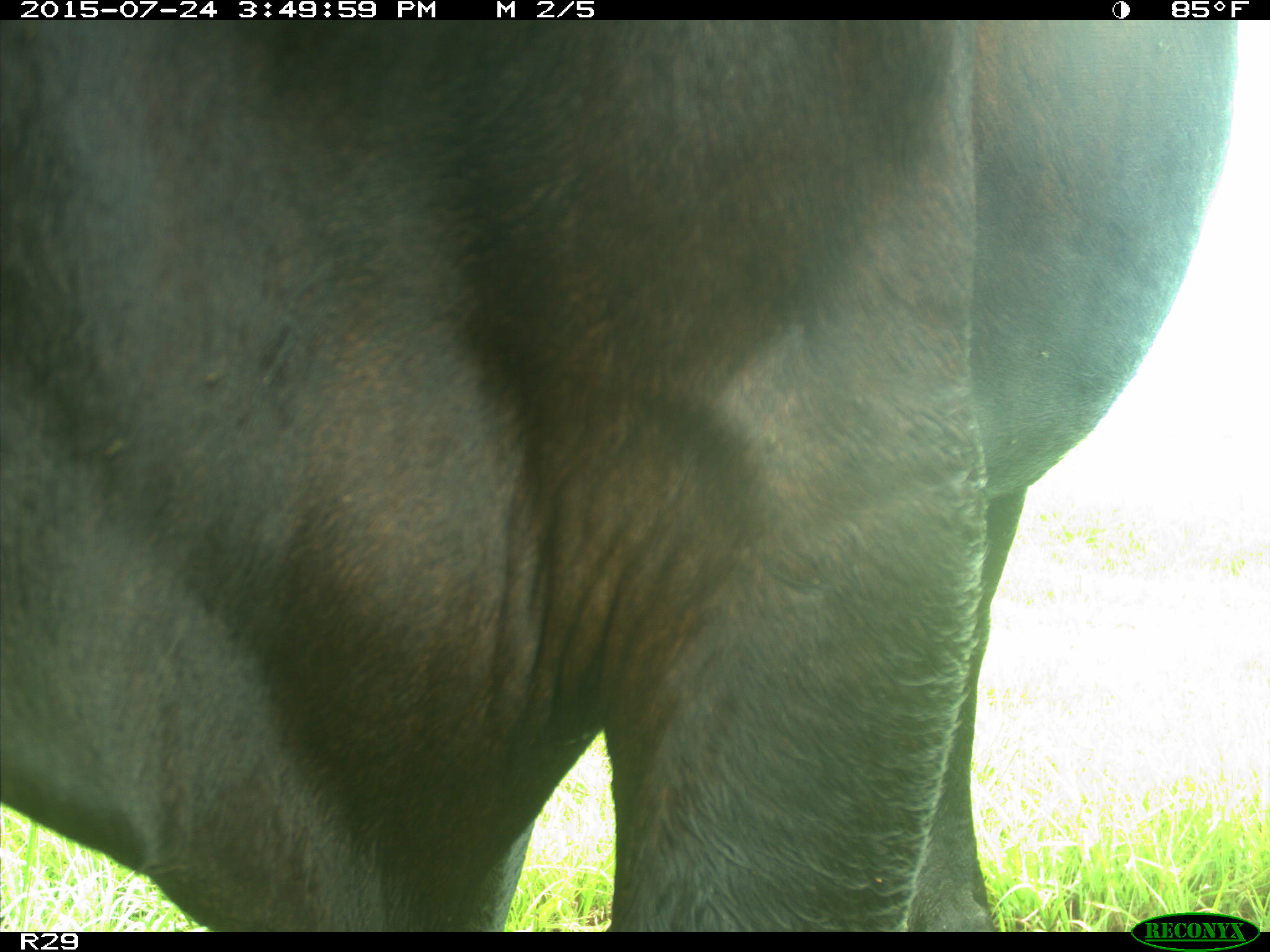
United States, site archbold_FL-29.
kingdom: Animalia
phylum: Chordata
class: Mammalia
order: Artiodactyla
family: Bovidae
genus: Bos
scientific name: Bos taurus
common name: domestic cow